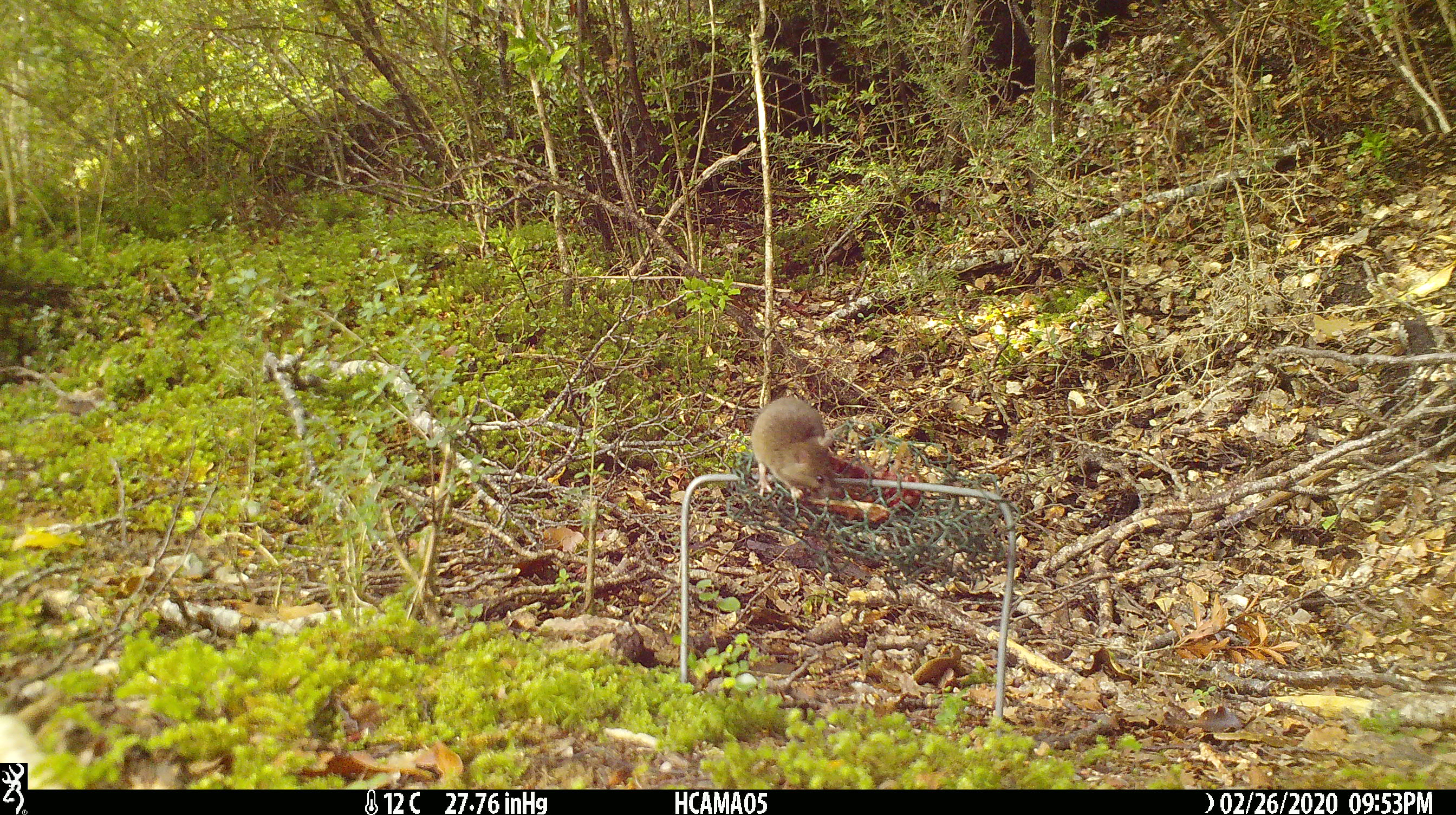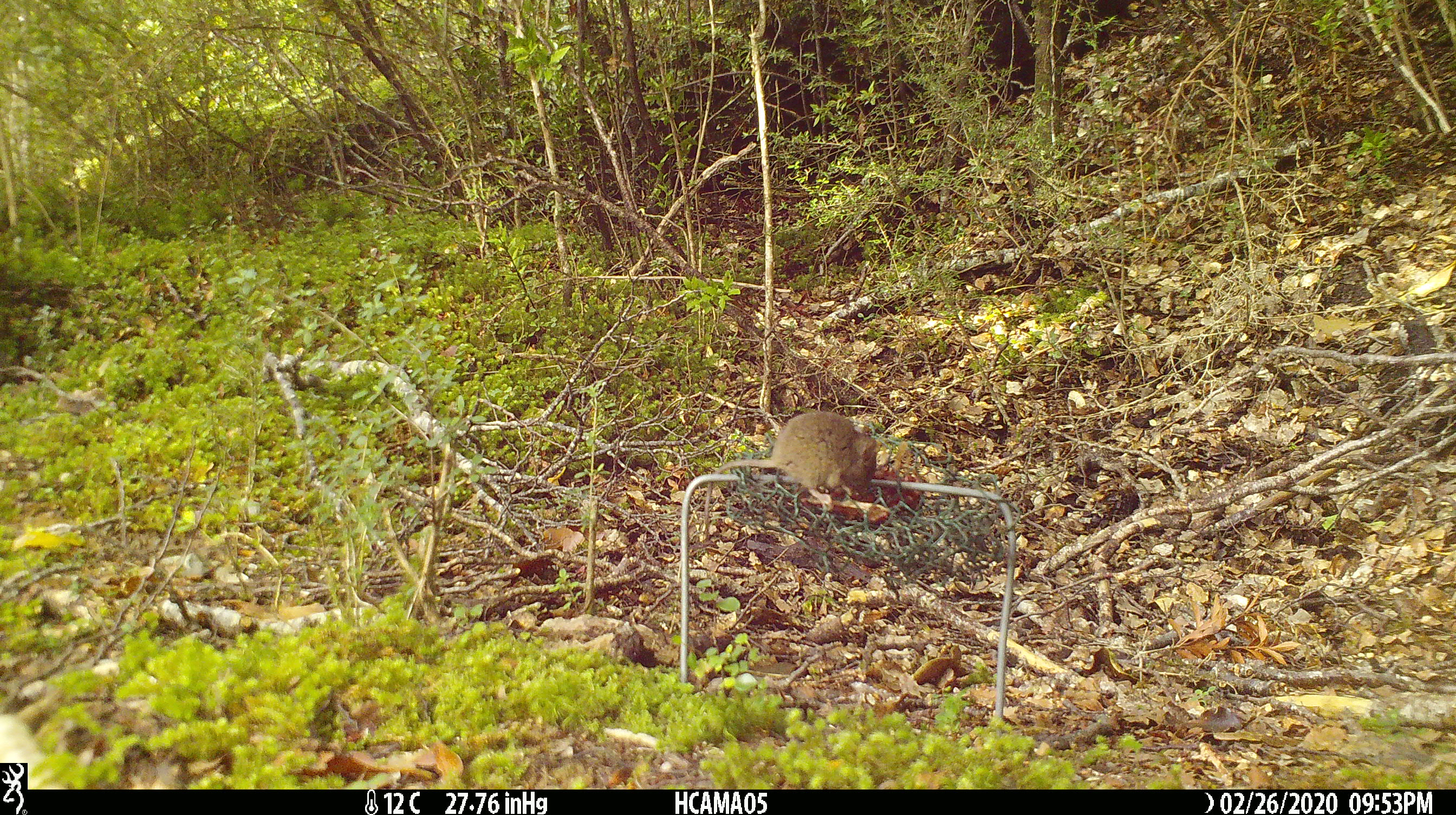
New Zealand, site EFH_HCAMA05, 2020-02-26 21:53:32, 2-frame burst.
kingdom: Animalia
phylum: Chordata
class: Mammalia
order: Rodentia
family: Muridae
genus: Mus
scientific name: Mus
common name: mouse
Mouse (Mus).